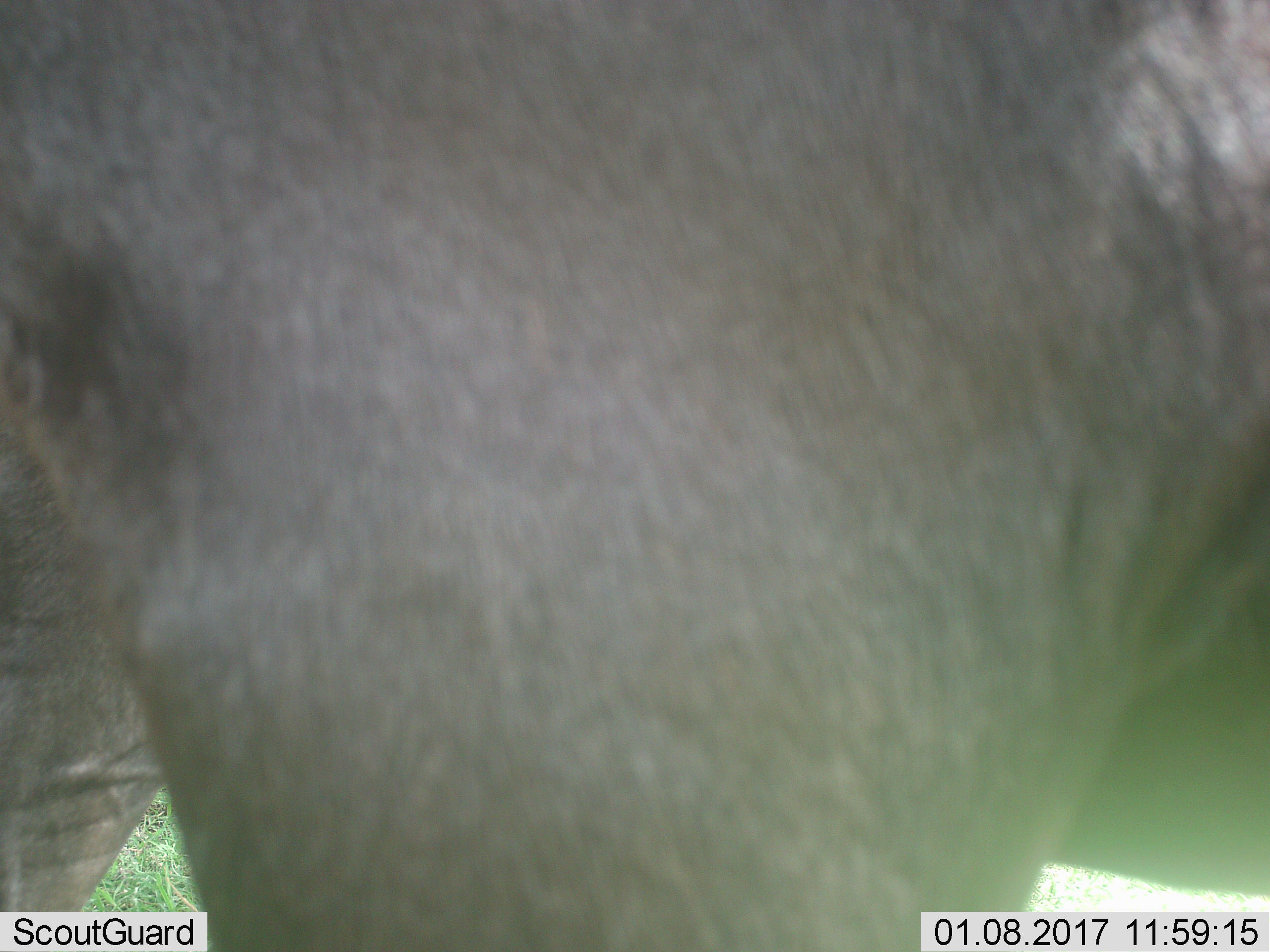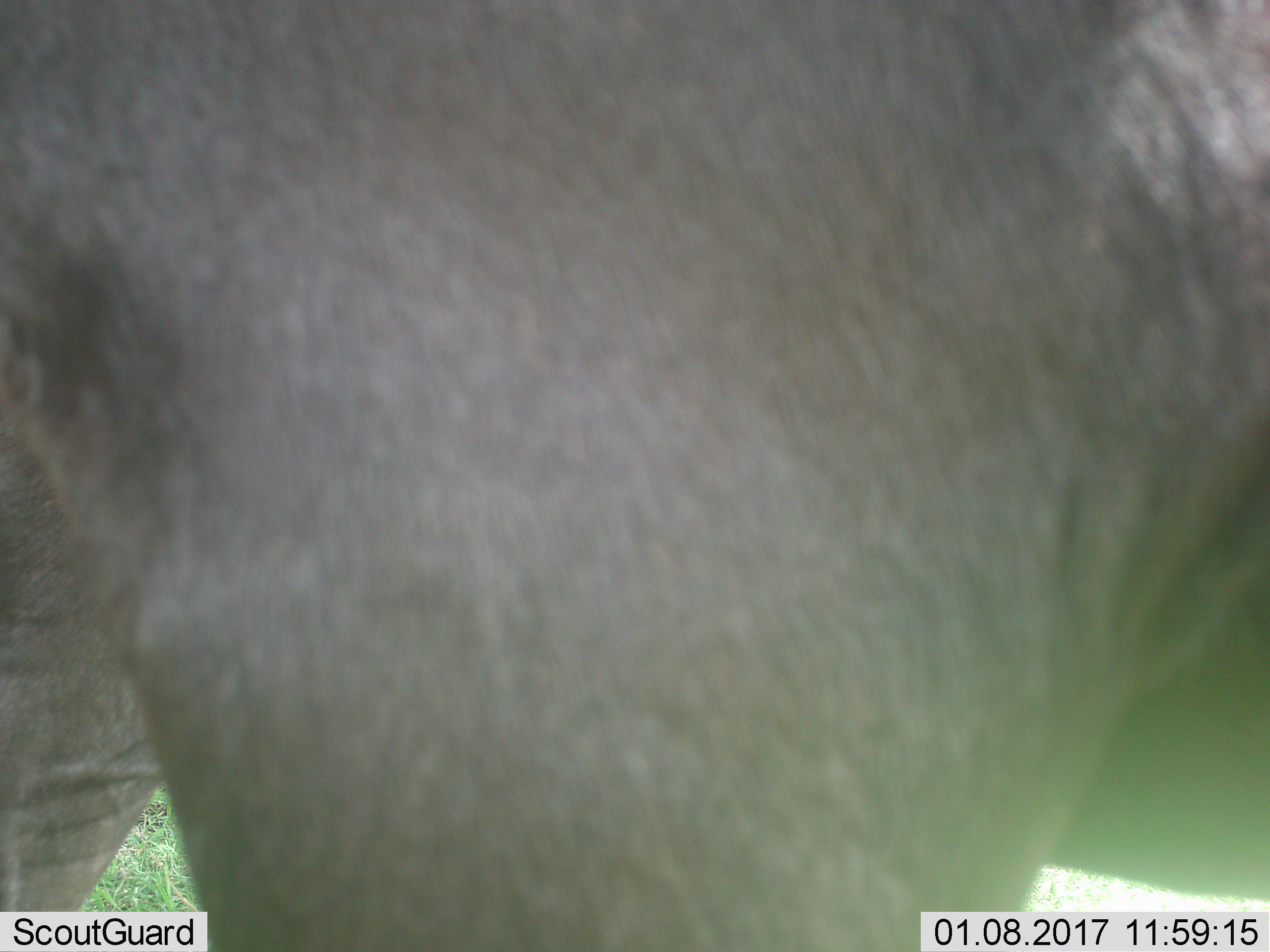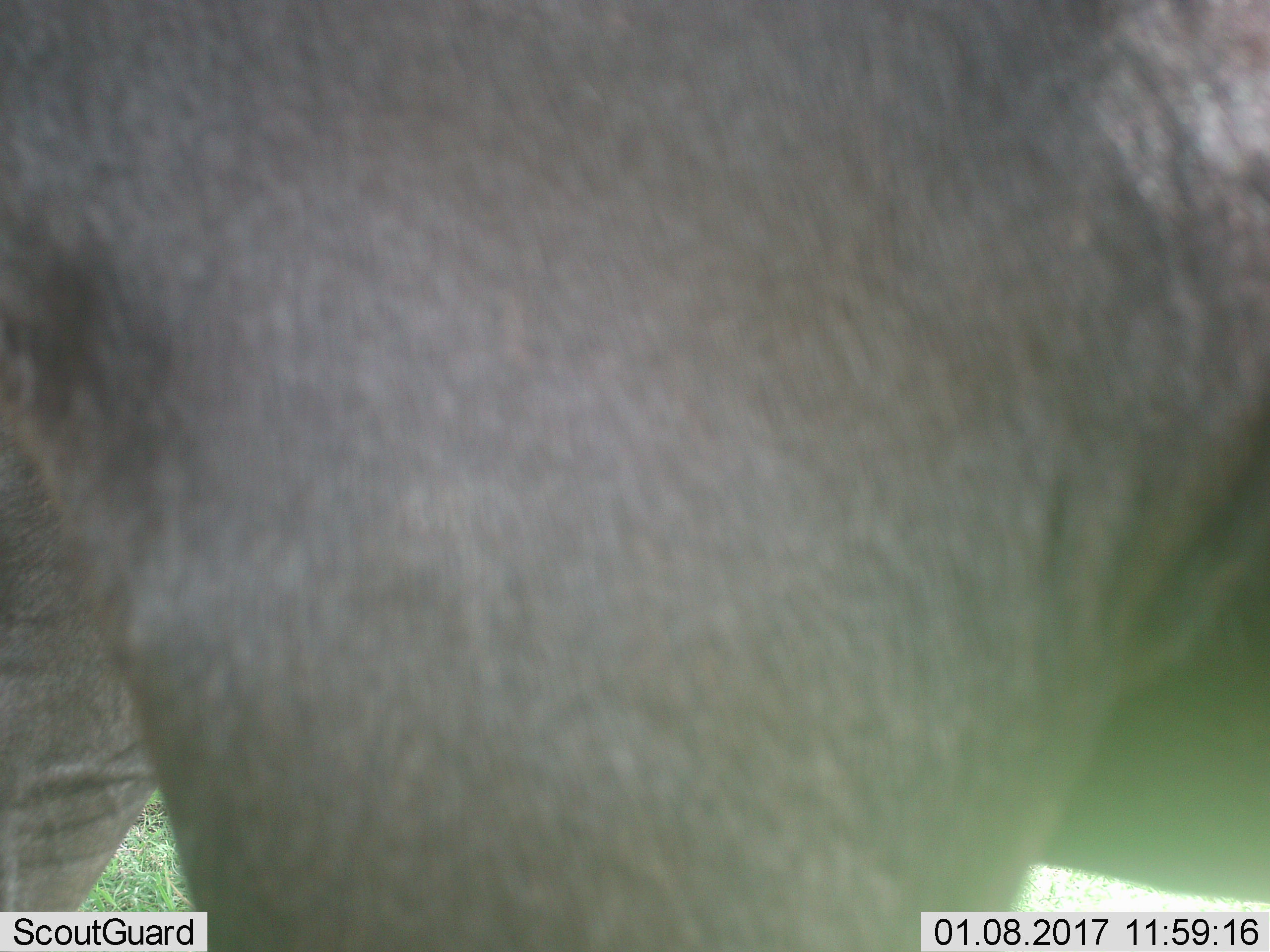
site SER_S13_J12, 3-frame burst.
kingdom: Animalia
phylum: Chordata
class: Mammalia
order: Artiodactyla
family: Bovidae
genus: Connochaetes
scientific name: Connochaetes taurinus taurinus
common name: blue wildebeest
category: wildebeestblue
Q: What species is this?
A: Wildebeestblue (blue wildebeest) (Connochaetes taurinus taurinus).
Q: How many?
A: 1.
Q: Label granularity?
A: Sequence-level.